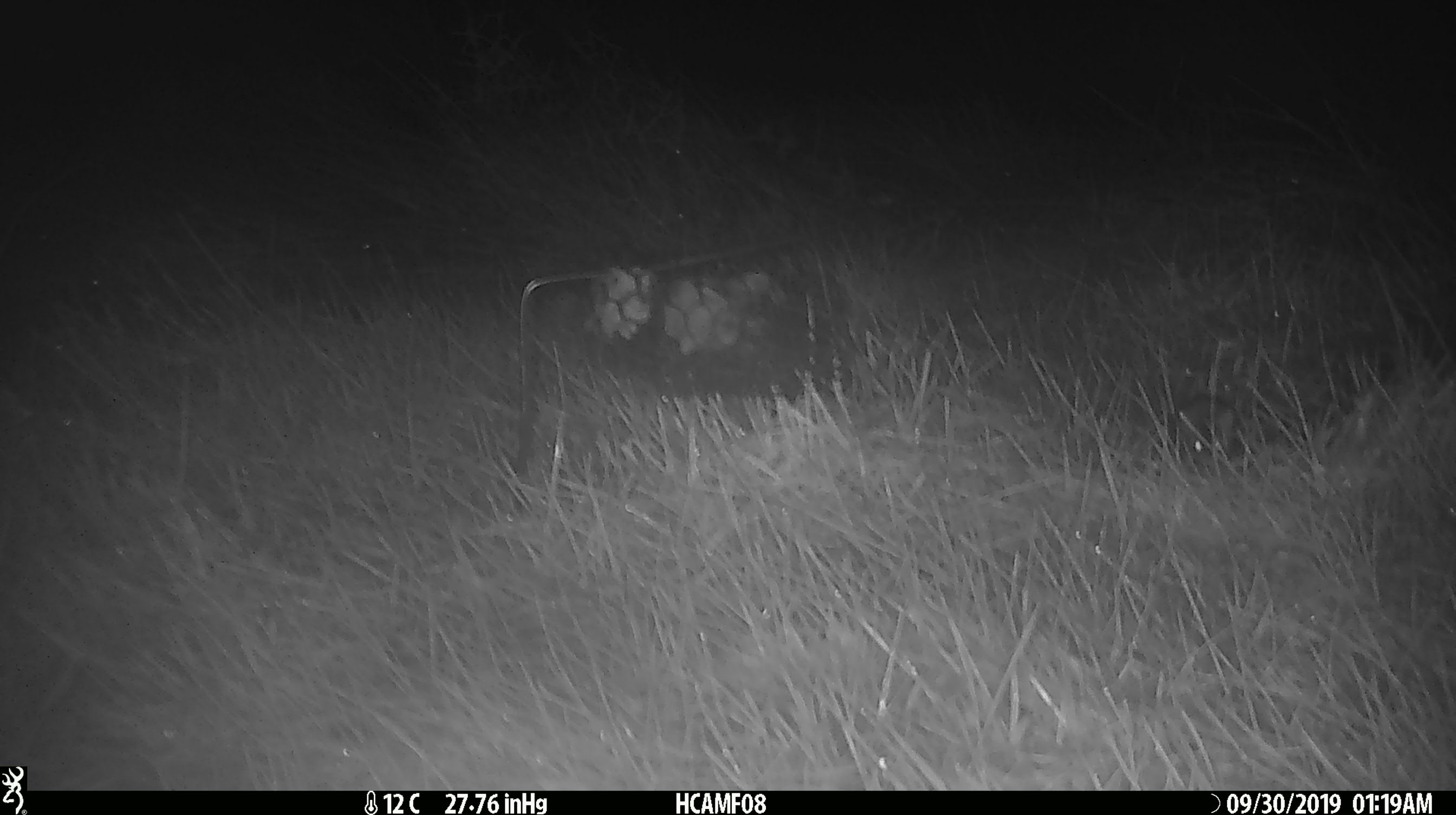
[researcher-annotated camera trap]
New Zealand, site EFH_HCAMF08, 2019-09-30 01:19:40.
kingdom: Animalia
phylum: Chordata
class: Mammalia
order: Rodentia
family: Muridae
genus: Mus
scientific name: Mus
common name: mouse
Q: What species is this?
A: Mouse (Mus).